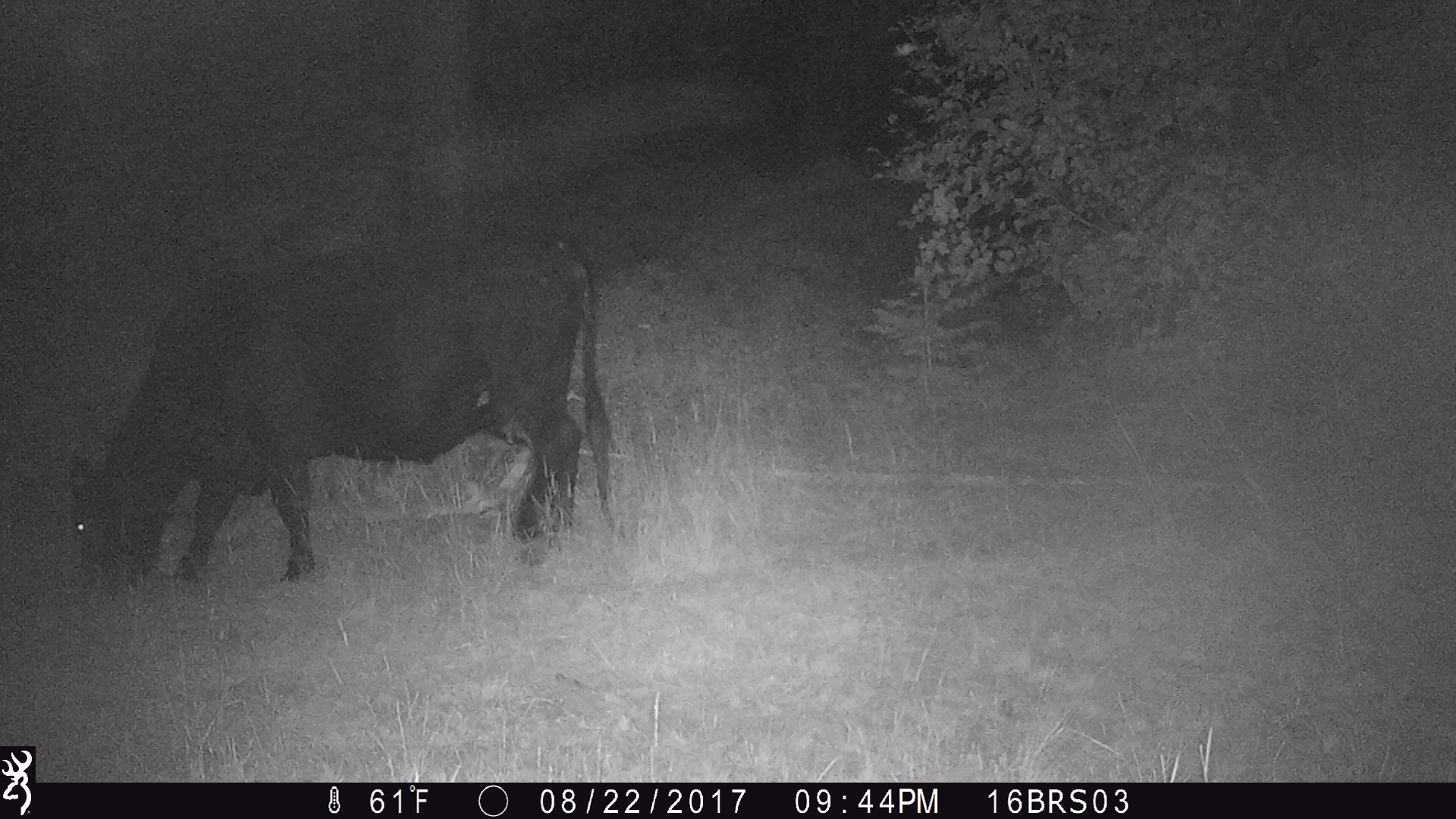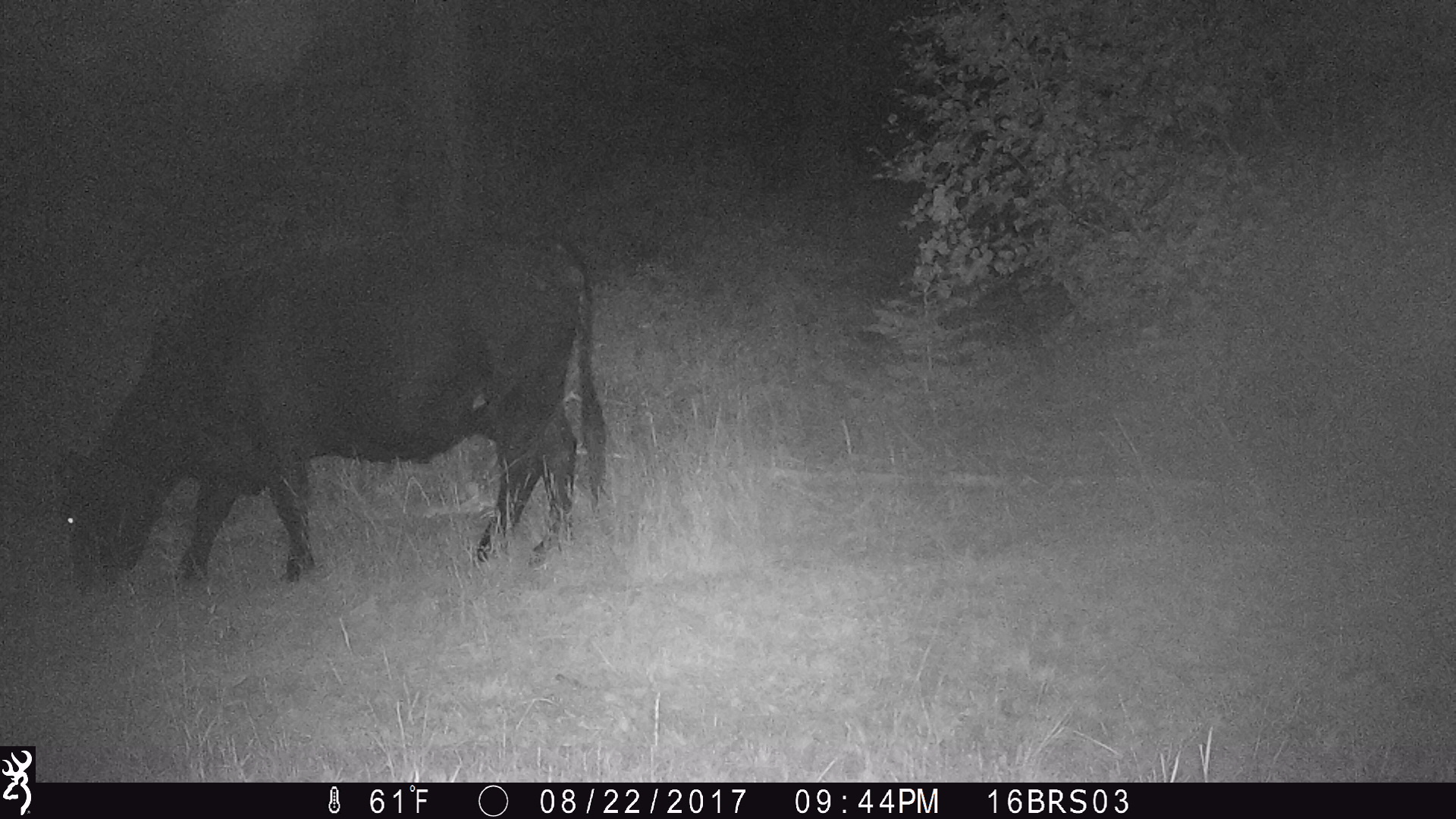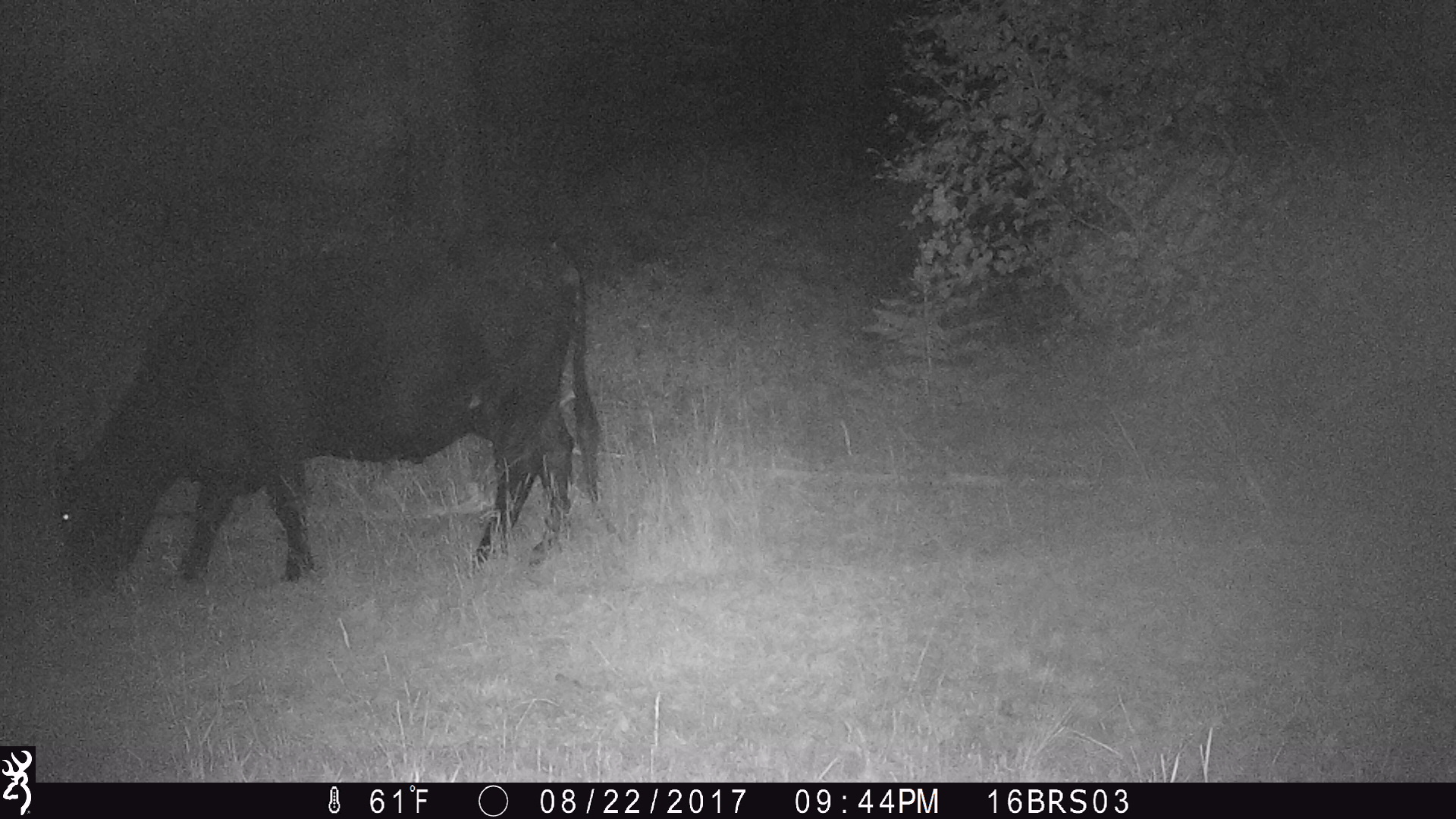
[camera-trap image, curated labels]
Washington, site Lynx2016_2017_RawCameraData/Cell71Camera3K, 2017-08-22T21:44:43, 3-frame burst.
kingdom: Animalia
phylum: Chordata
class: Mammalia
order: Artiodactyla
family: Bovidae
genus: Bos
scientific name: Bos taurus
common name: domestic cattle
Domestic cattle (Bos taurus). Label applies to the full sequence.